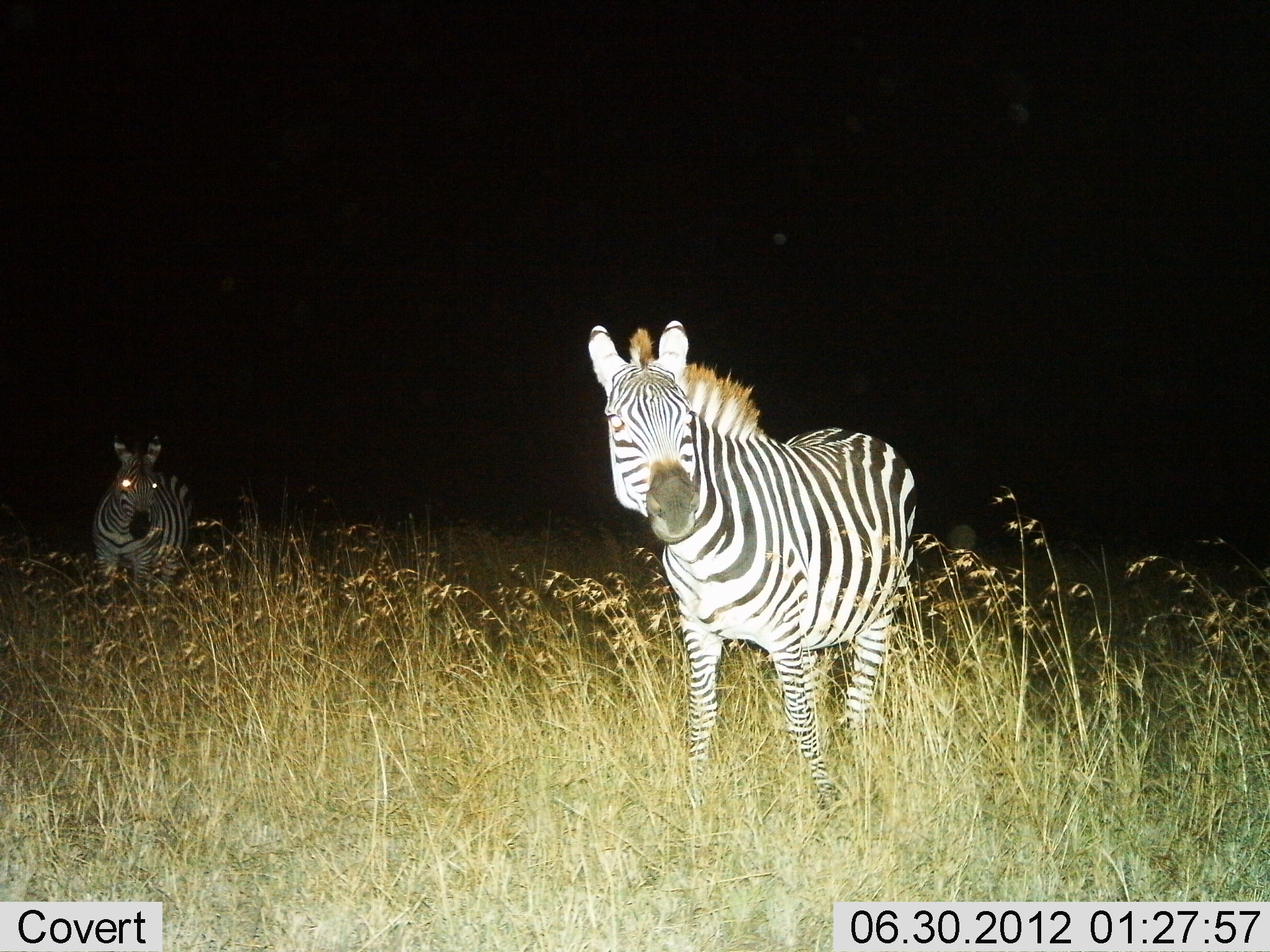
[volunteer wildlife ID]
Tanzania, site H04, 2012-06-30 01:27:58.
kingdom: Animalia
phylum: Chordata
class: Mammalia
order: Perissodactyla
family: Equidae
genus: Equus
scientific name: Equus quagga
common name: plains zebra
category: zebra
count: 2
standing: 100%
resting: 0%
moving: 0%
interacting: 0%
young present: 0%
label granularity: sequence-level